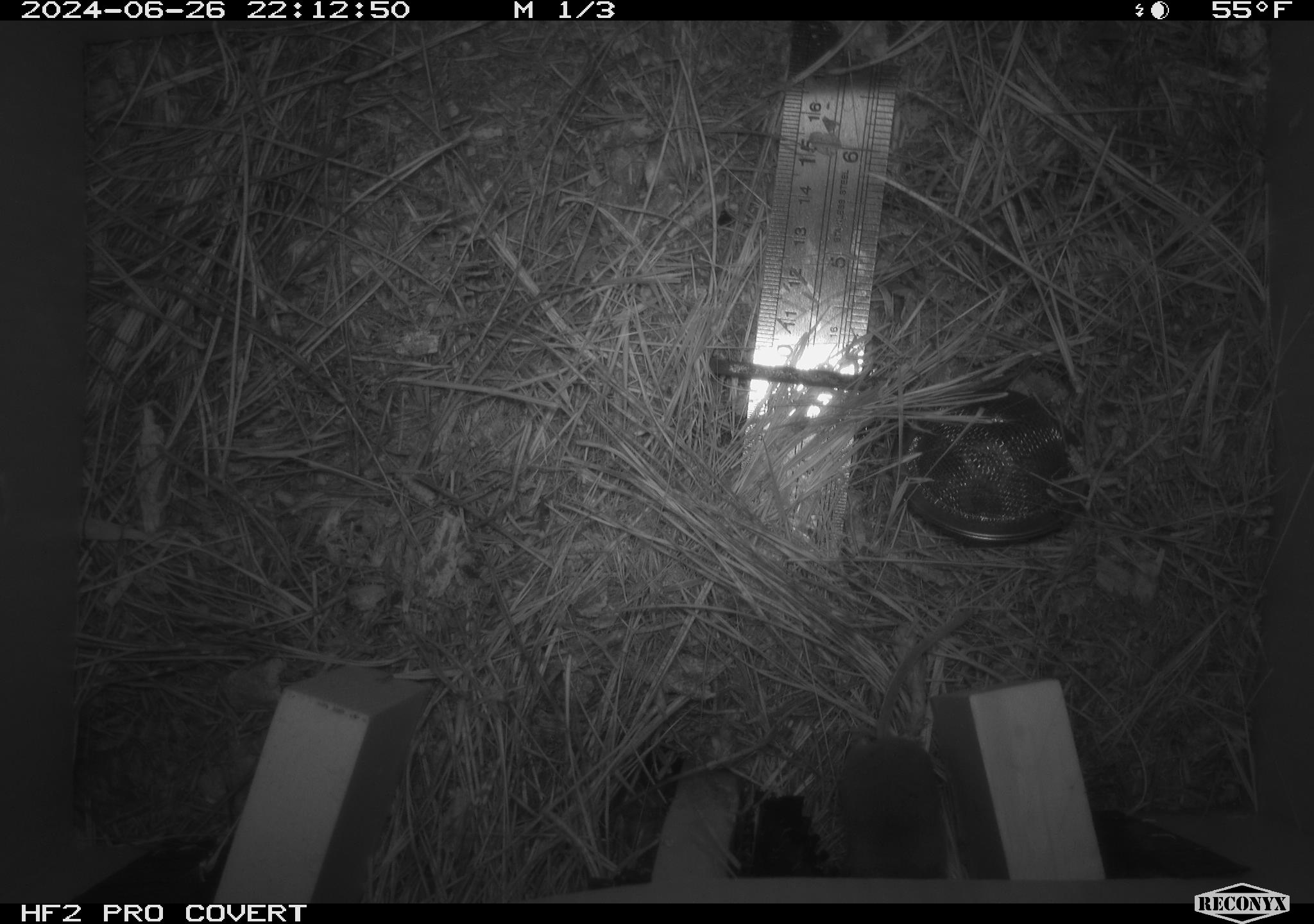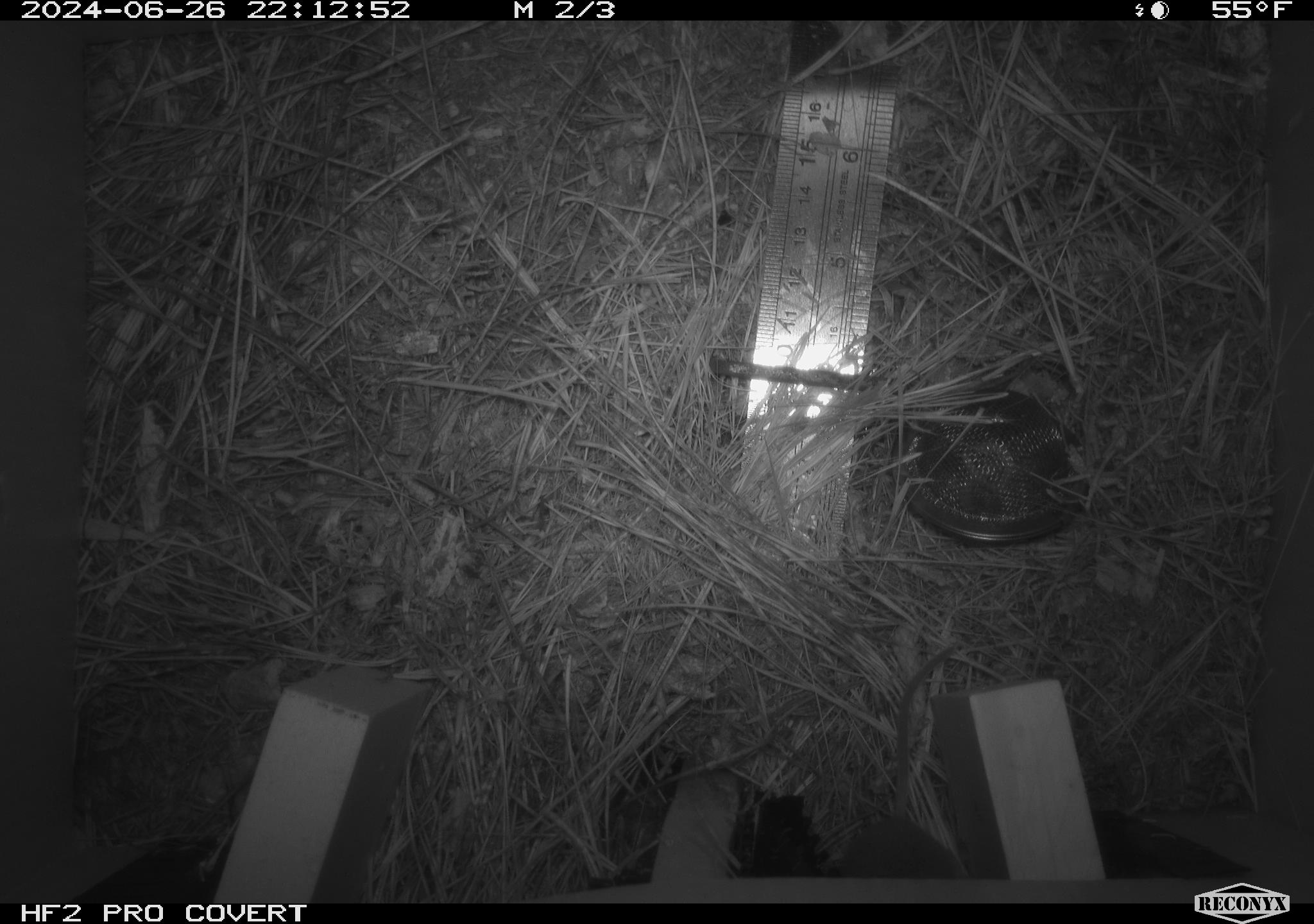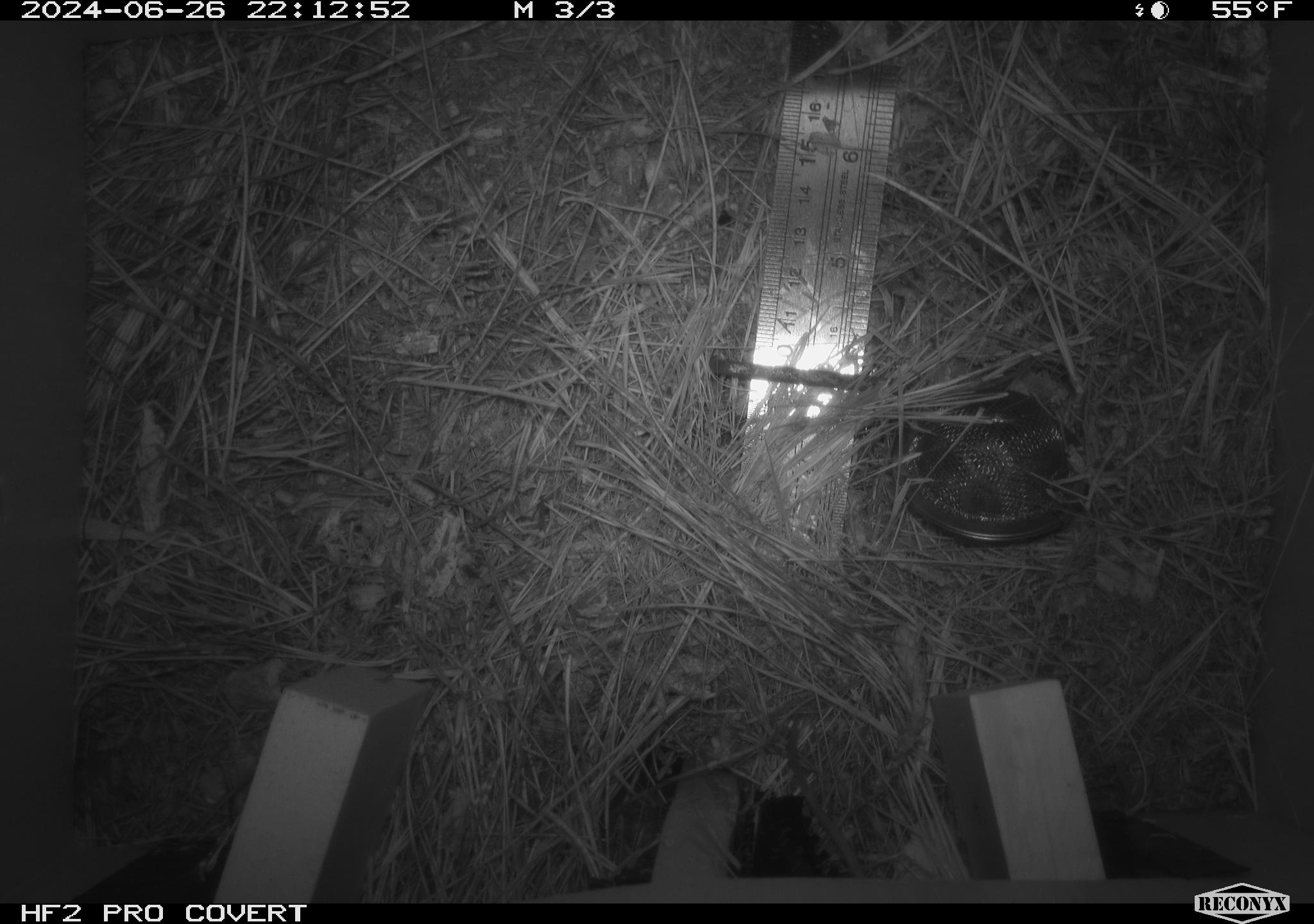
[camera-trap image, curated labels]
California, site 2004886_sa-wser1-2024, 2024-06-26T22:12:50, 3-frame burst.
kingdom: Animalia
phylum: Chordata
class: Mammalia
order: Eulipotyphla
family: Soricidae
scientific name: Soricidae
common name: shrews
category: soricidae family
Soricidae family (shrews) (Soricidae).